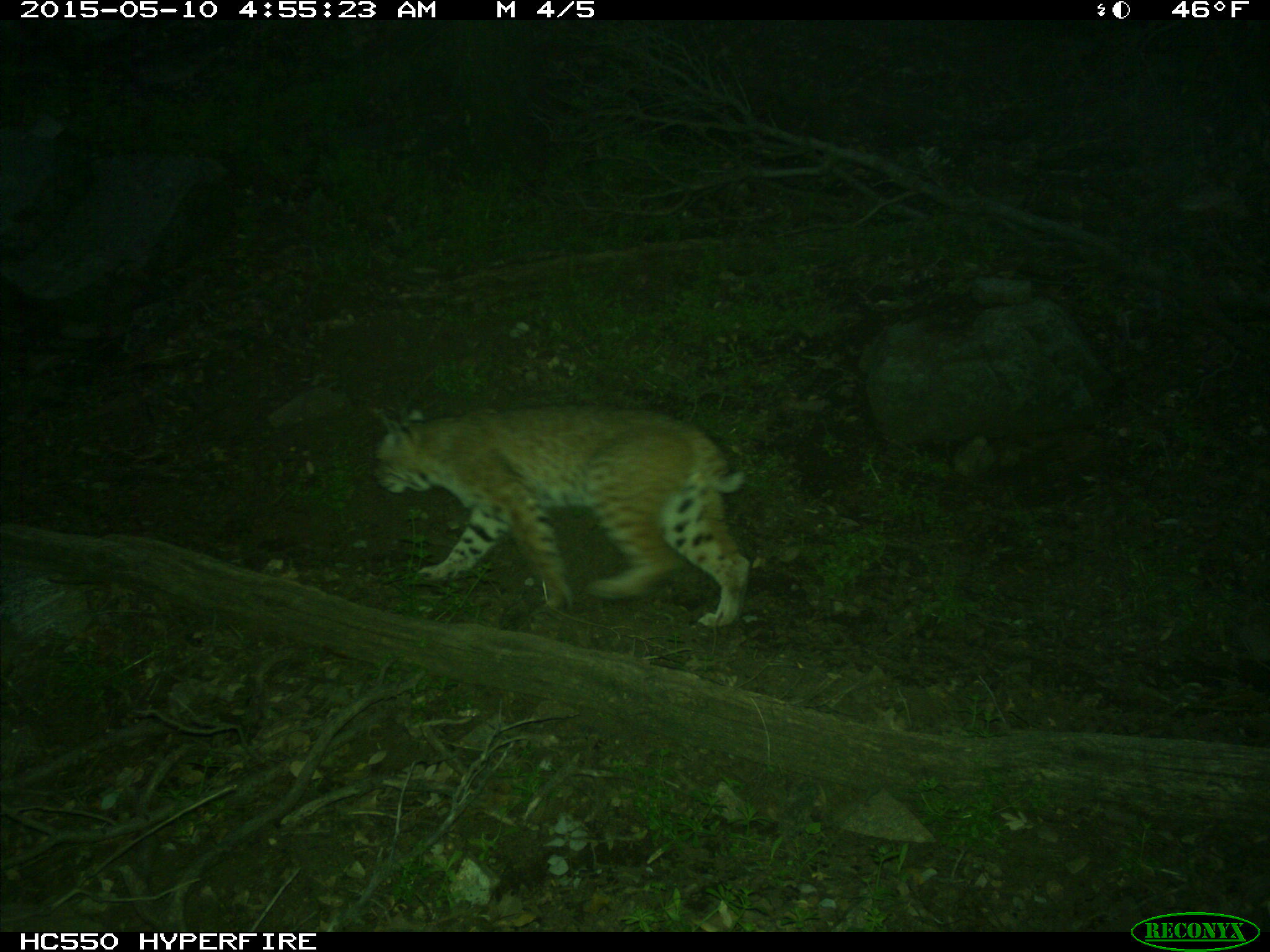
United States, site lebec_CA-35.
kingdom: Animalia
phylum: Chordata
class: Mammalia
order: Carnivora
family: Felidae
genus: Lynx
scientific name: Lynx rufus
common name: bobcat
Lynx rufus (bobcat).